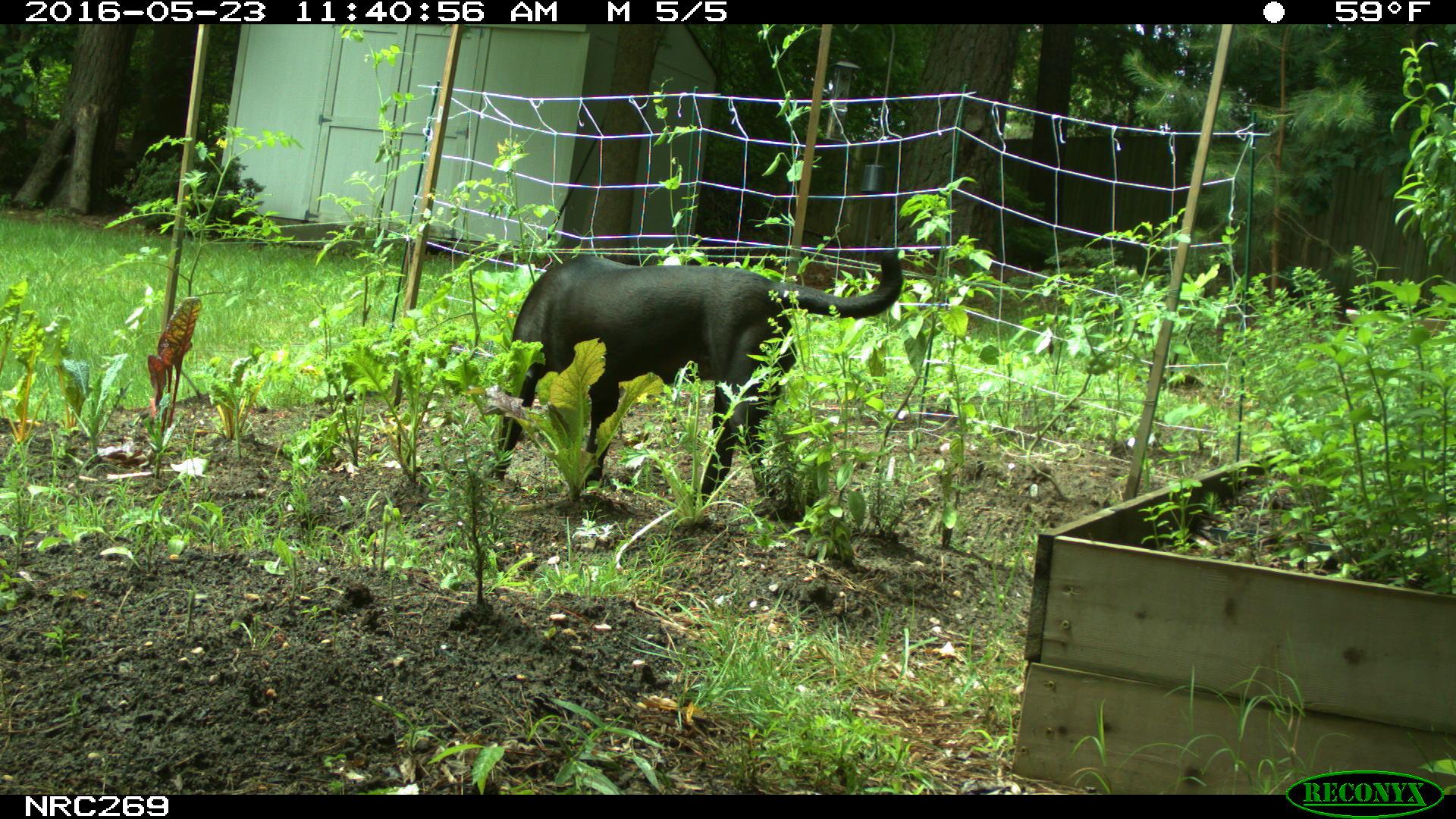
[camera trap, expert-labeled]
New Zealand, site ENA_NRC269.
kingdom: Animalia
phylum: Chordata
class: Mammalia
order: Carnivora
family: Canidae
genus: Canis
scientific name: Canis familiaris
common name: domestic dog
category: dog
Dog (domestic dog) (Canis familiaris).